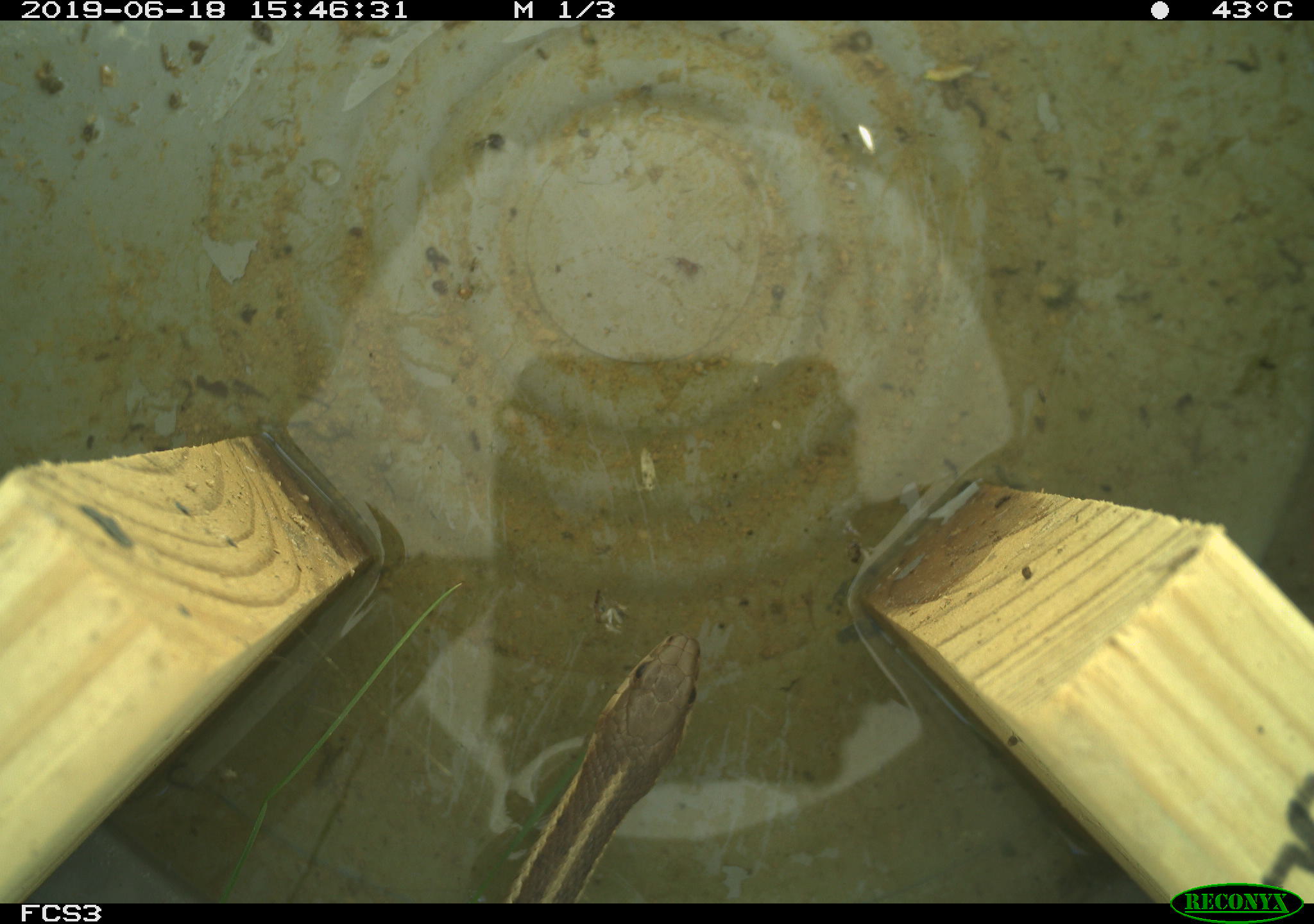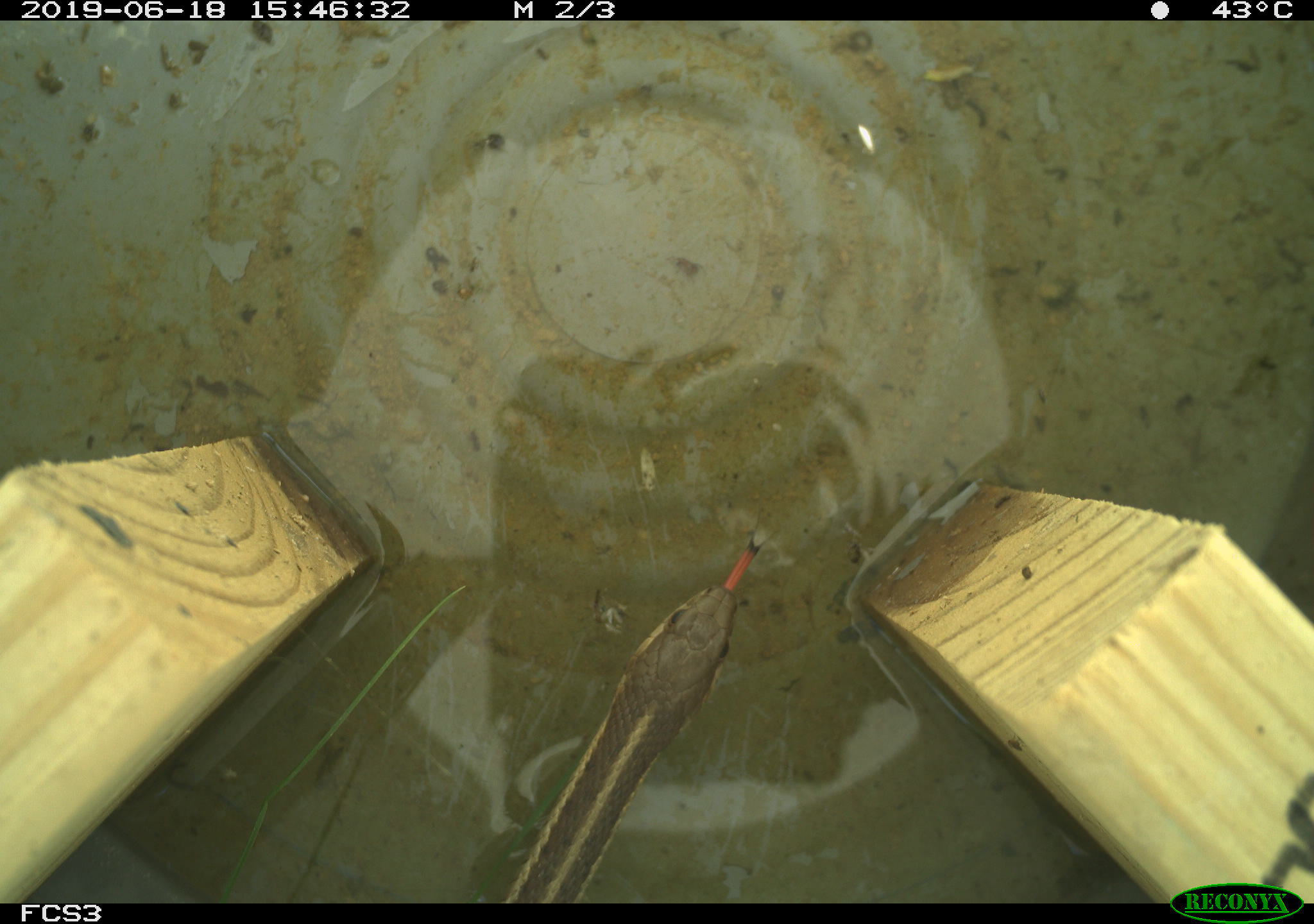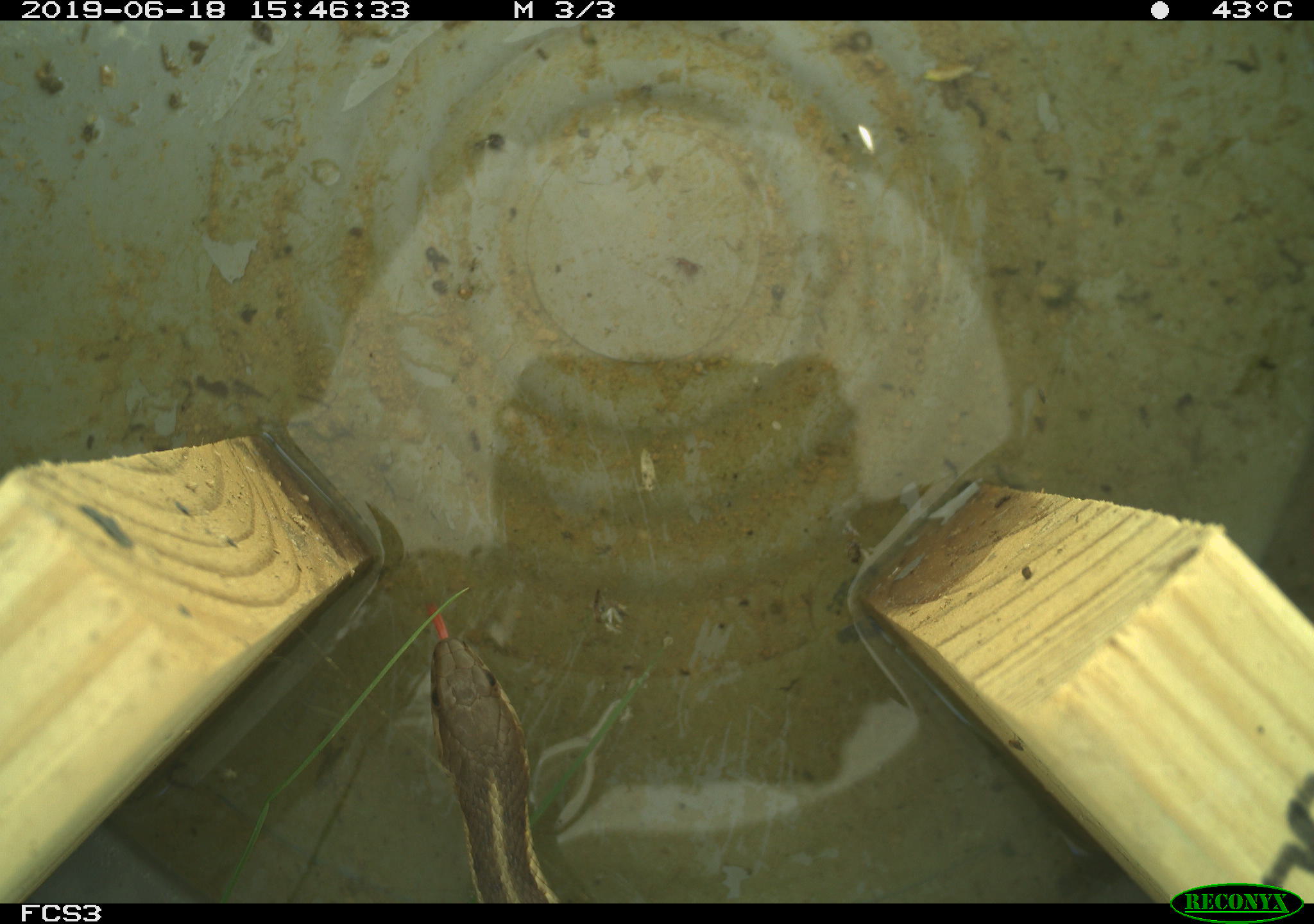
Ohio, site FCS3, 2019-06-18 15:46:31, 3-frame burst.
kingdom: Animalia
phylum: Chordata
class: Reptilia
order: Squamata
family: Colubridae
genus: Thamnophis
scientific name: Thamnophis sirtalis sirtalis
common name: eastern gartersnake